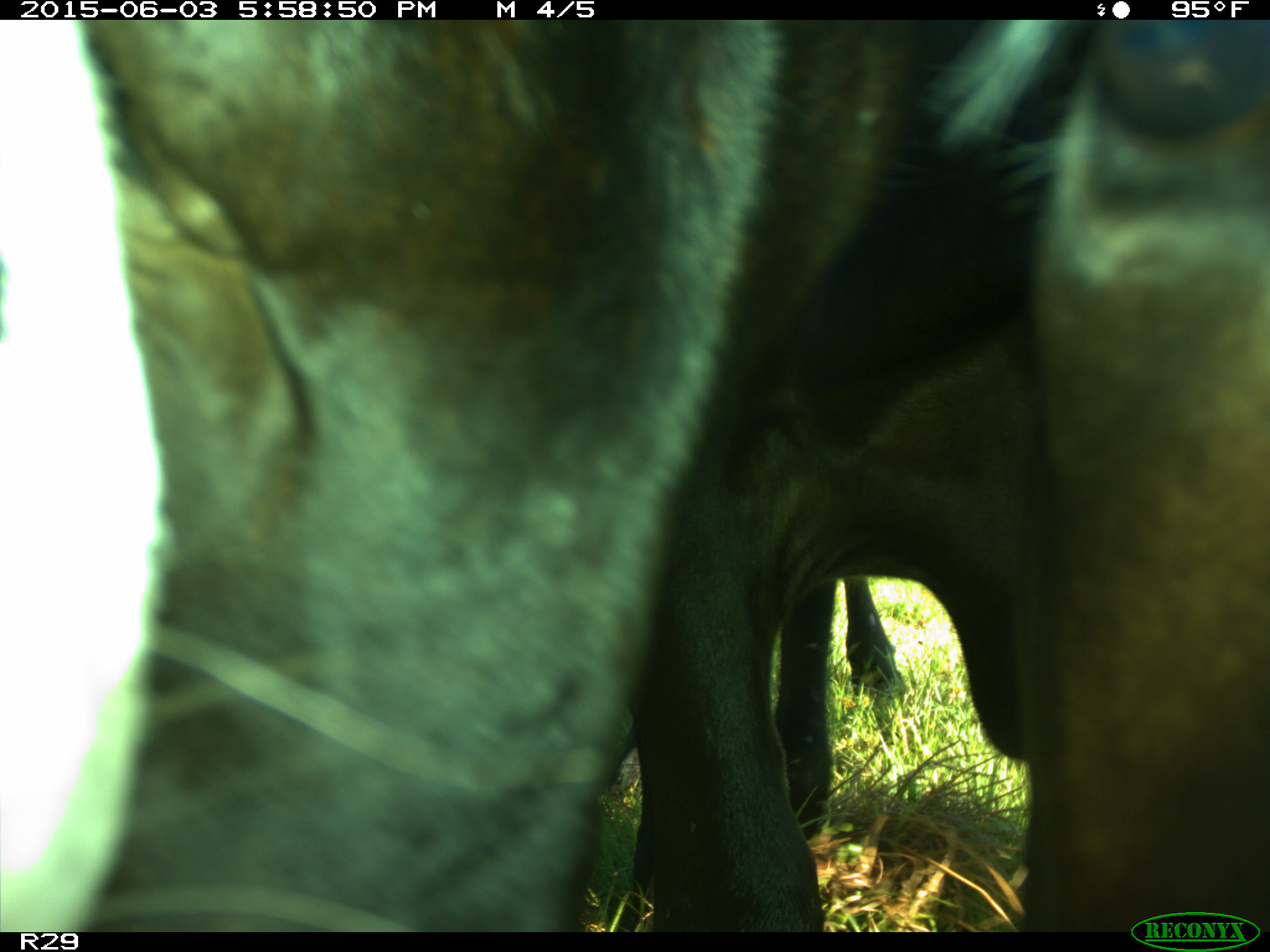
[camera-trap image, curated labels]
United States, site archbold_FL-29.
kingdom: Animalia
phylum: Chordata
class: Mammalia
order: Artiodactyla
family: Bovidae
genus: Bos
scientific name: Bos taurus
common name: domestic cow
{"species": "Bos taurus (domestic cow)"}